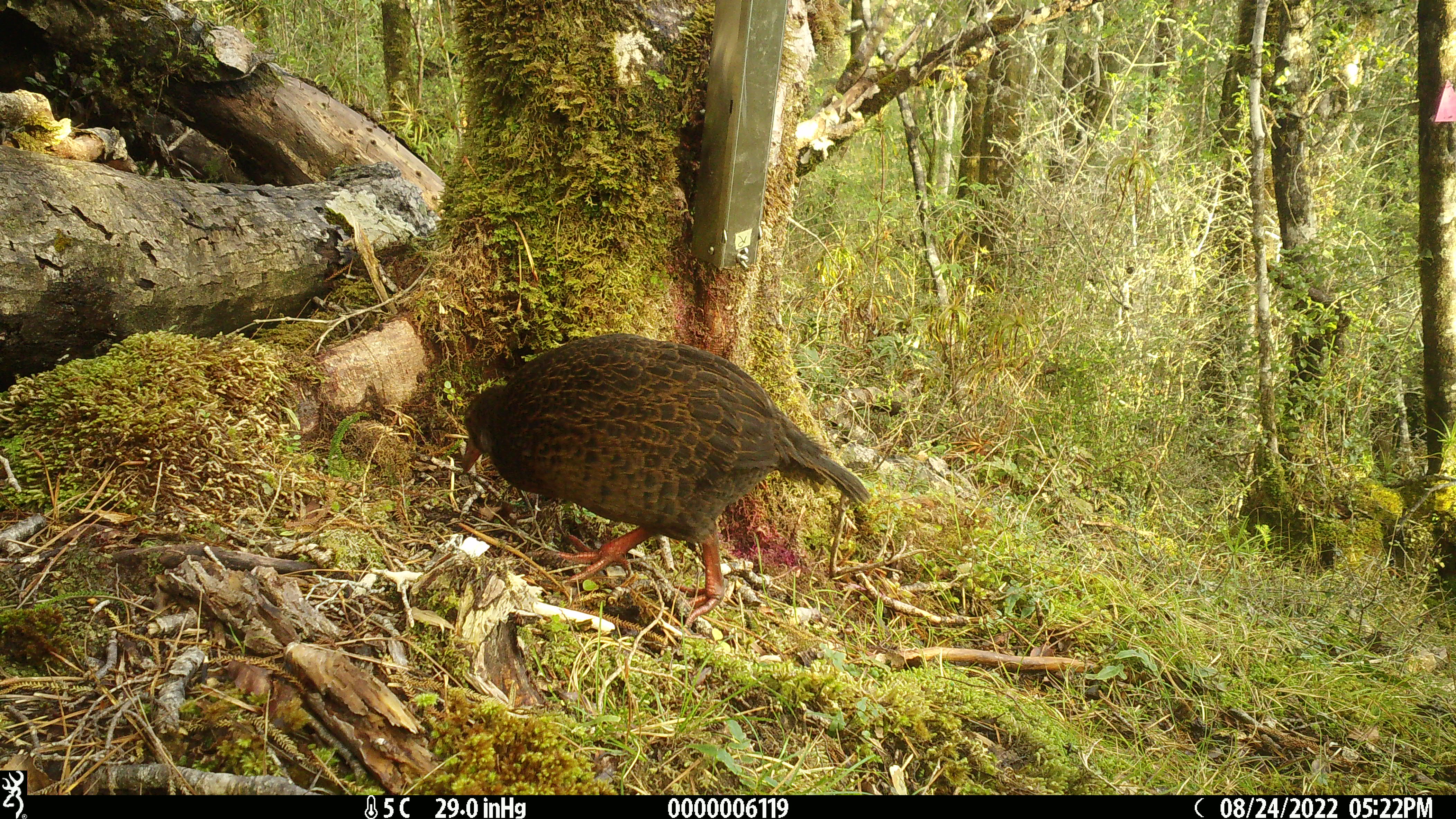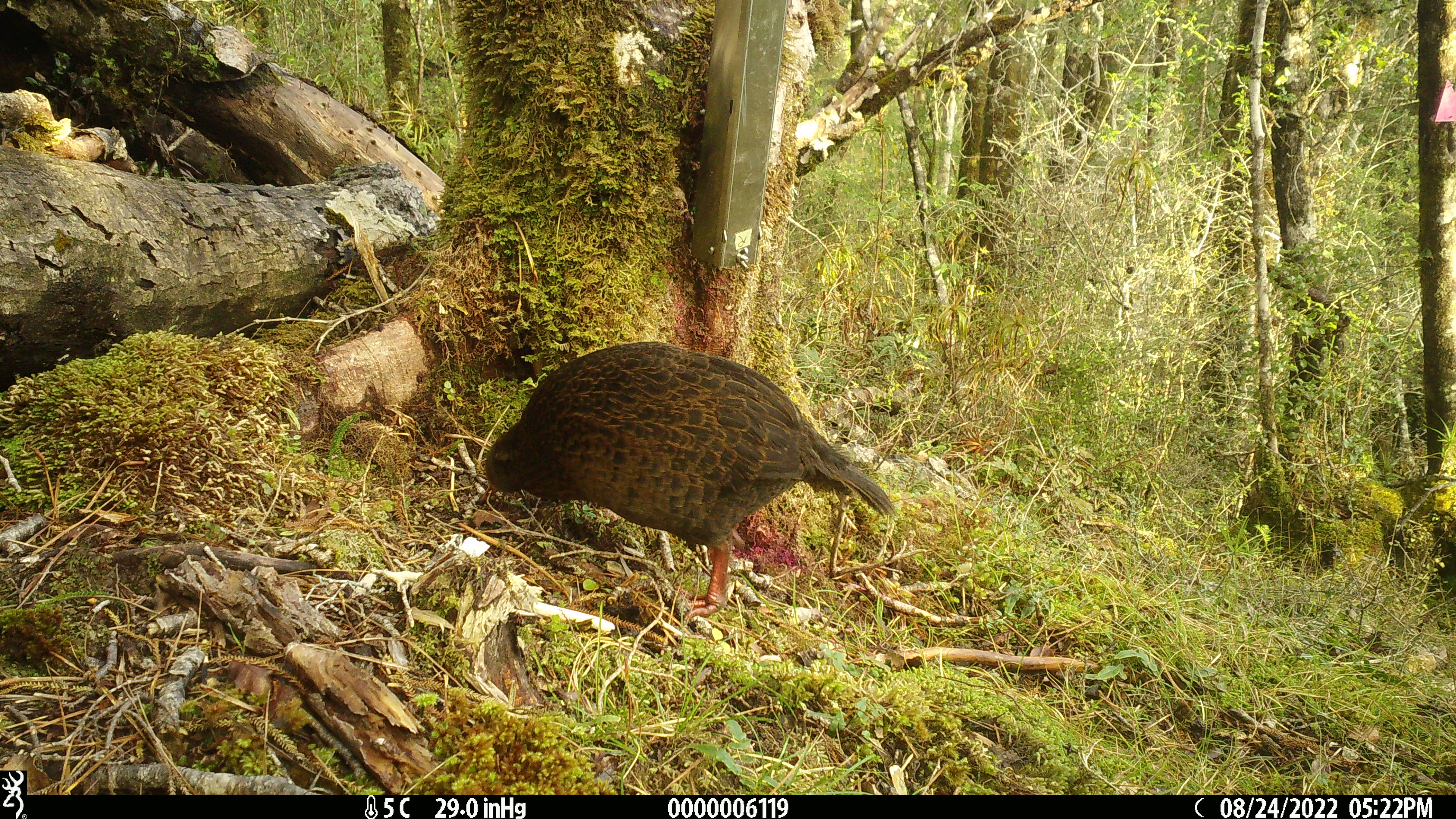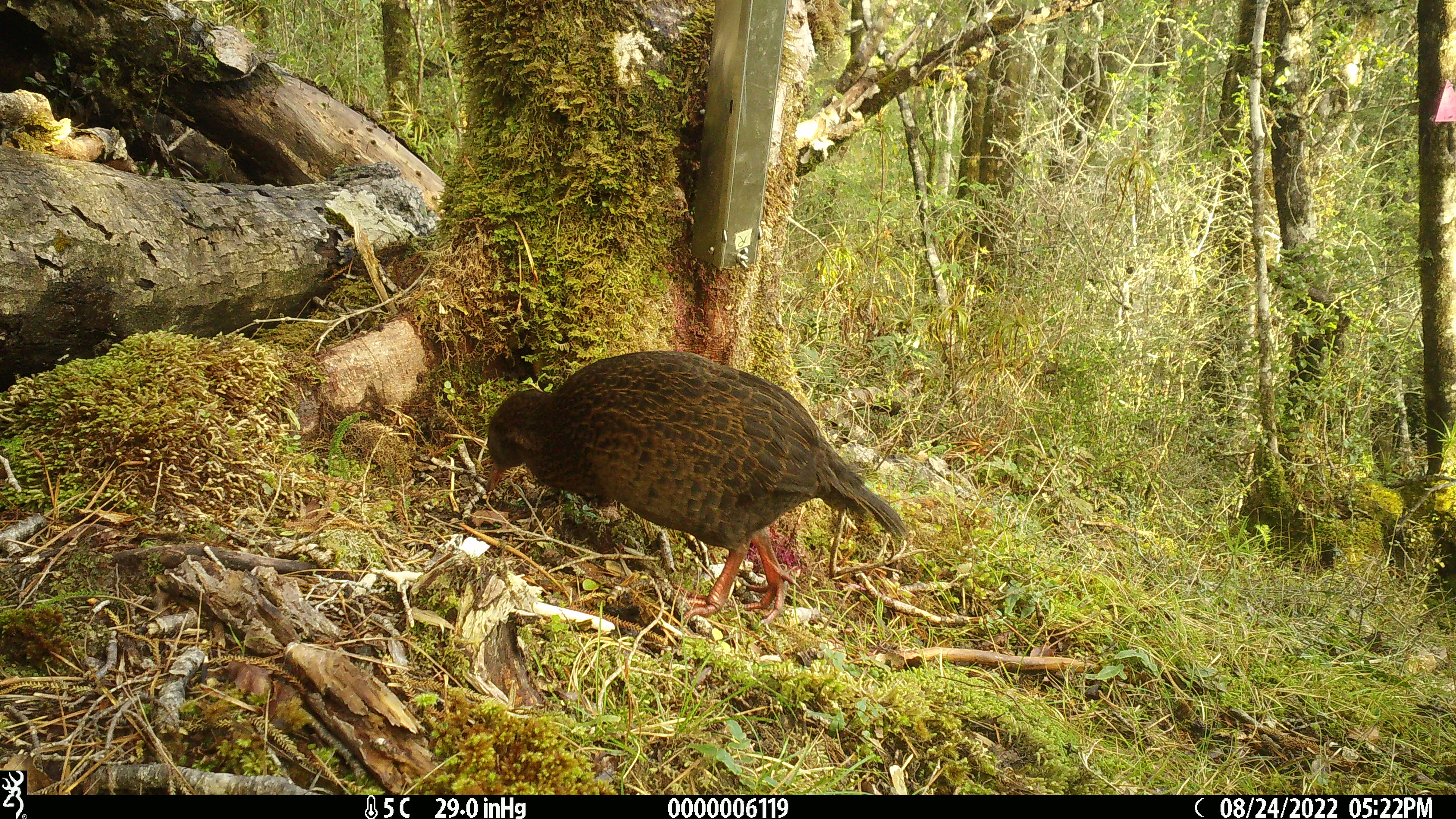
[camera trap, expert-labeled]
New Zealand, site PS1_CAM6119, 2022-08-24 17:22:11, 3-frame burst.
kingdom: Animalia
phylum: Chordata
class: Aves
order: Gruiformes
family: Rallidae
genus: Gallirallus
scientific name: Gallirallus australis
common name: weka